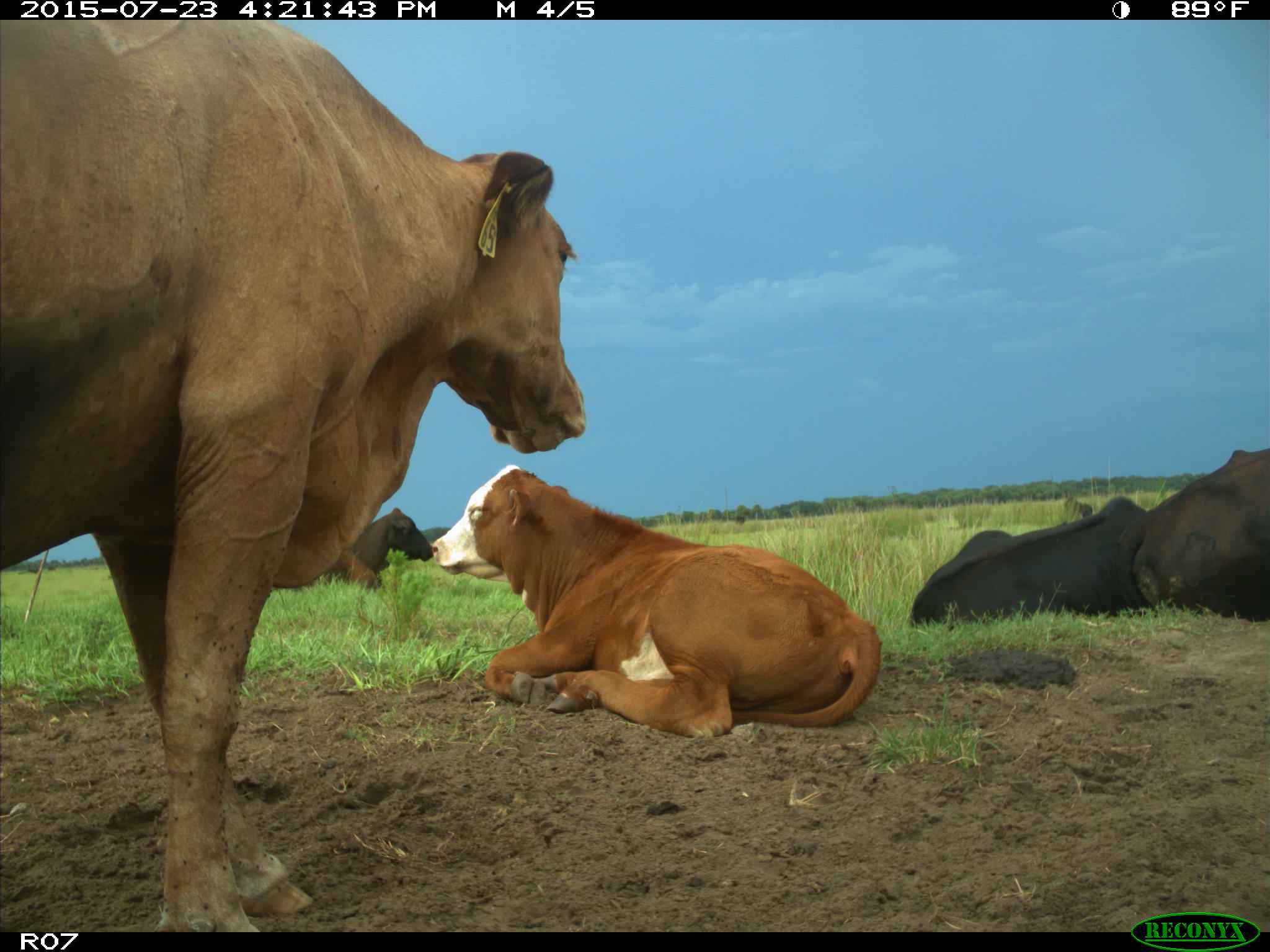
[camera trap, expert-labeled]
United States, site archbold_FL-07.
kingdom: Animalia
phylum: Chordata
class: Mammalia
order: Artiodactyla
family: Bovidae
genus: Bos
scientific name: Bos taurus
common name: domestic cow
Bos taurus (domestic cow).